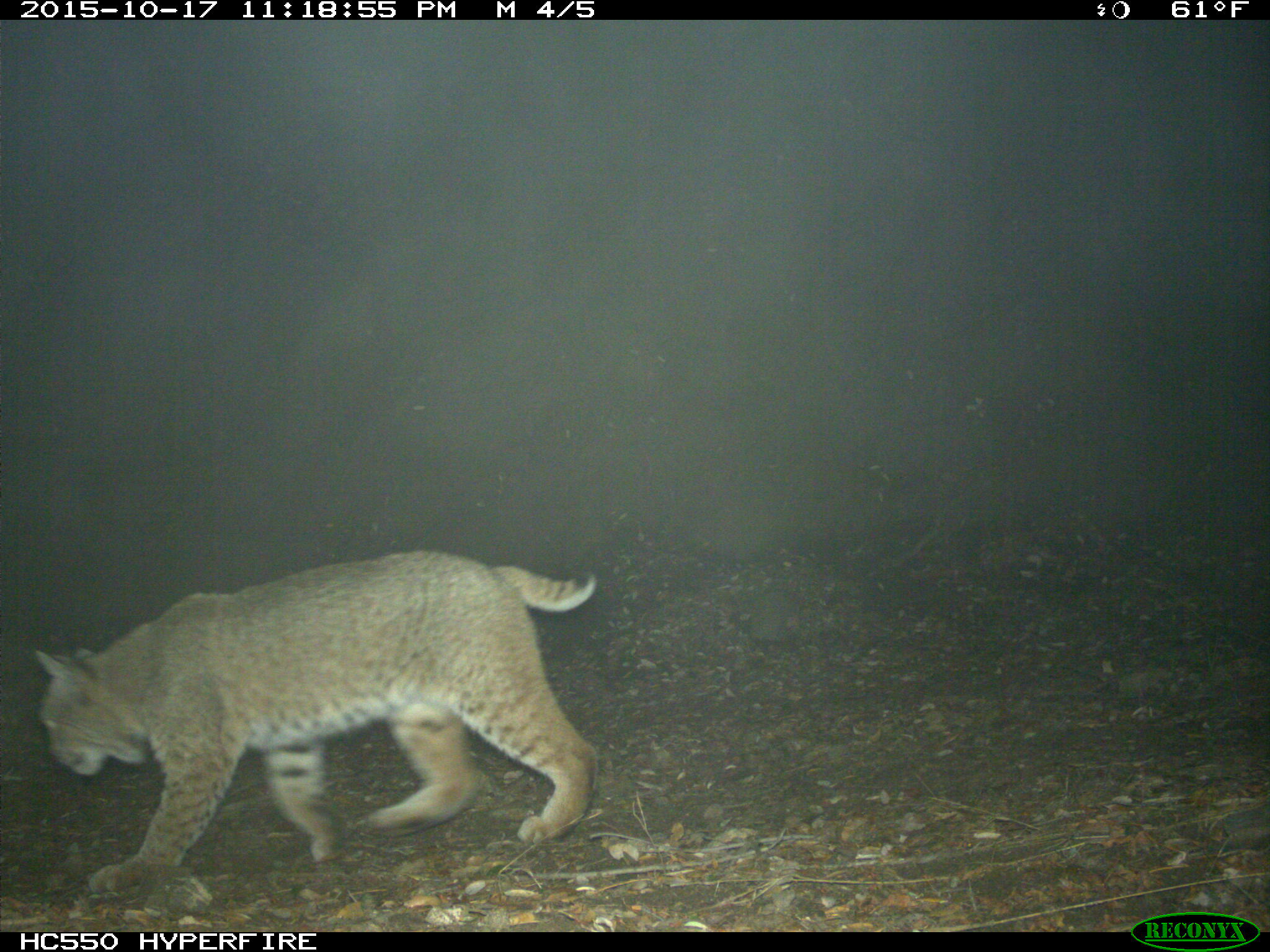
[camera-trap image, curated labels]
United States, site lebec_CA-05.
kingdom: Animalia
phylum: Chordata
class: Mammalia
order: Carnivora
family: Felidae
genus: Lynx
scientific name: Lynx rufus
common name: bobcat